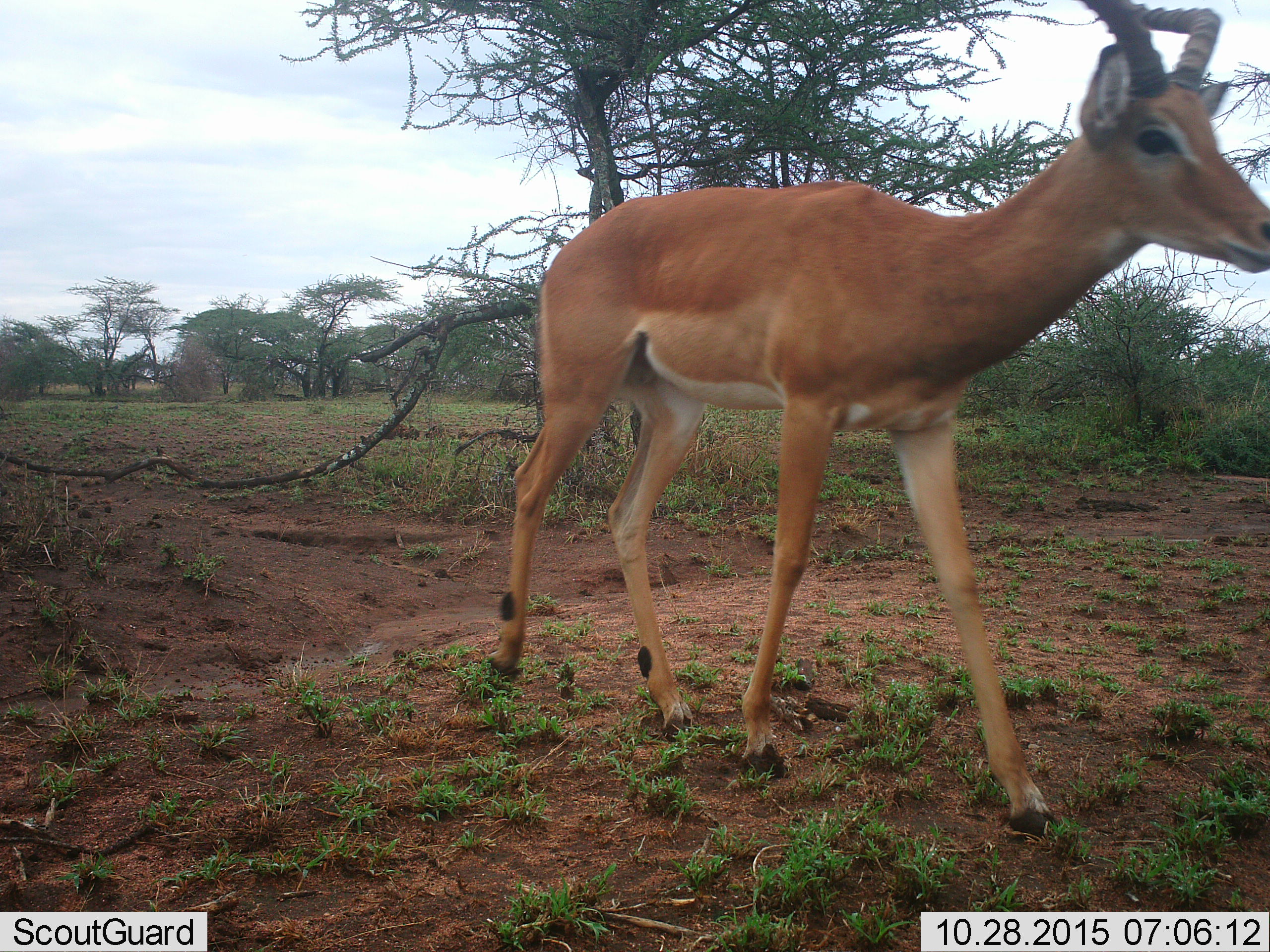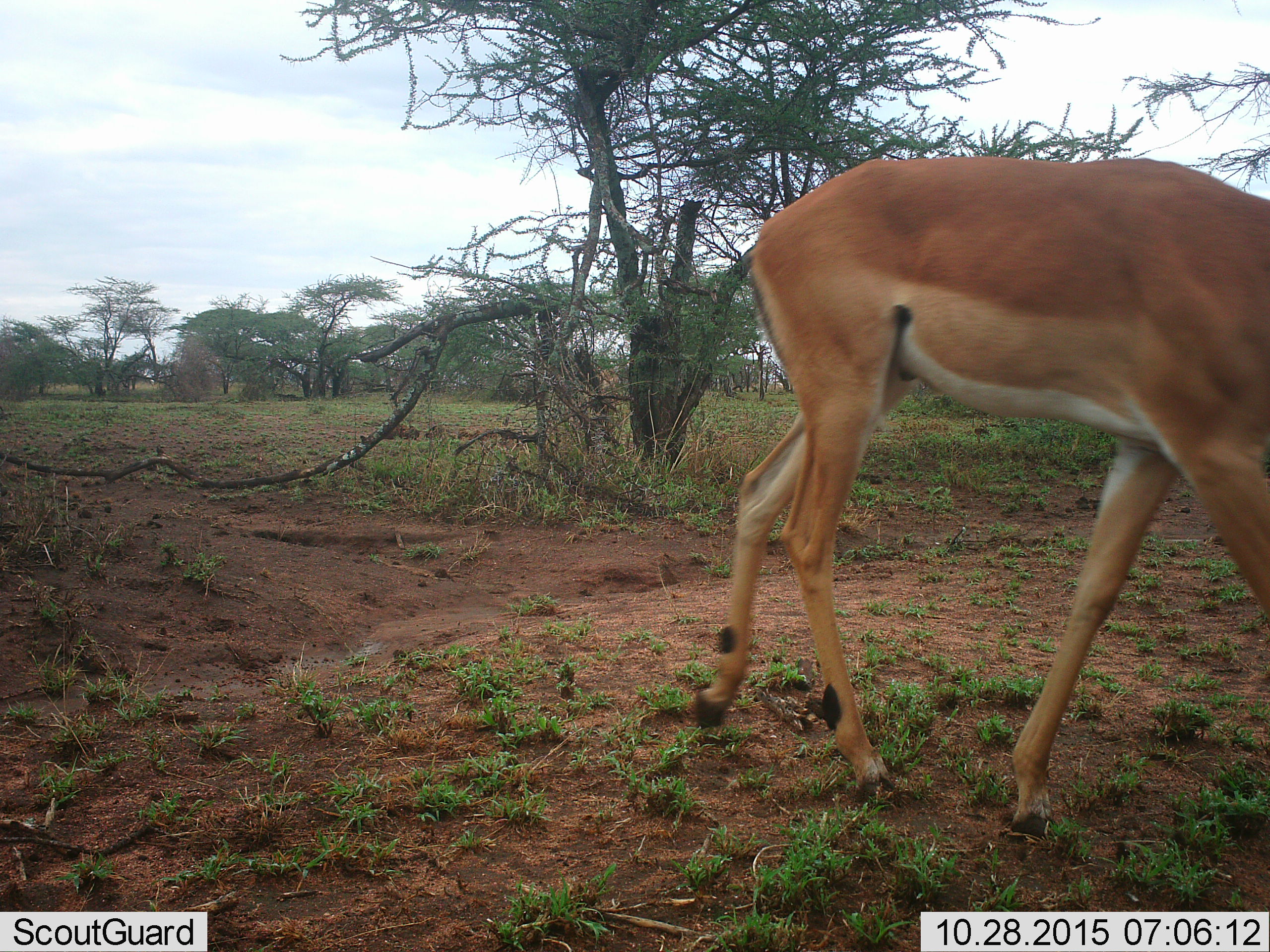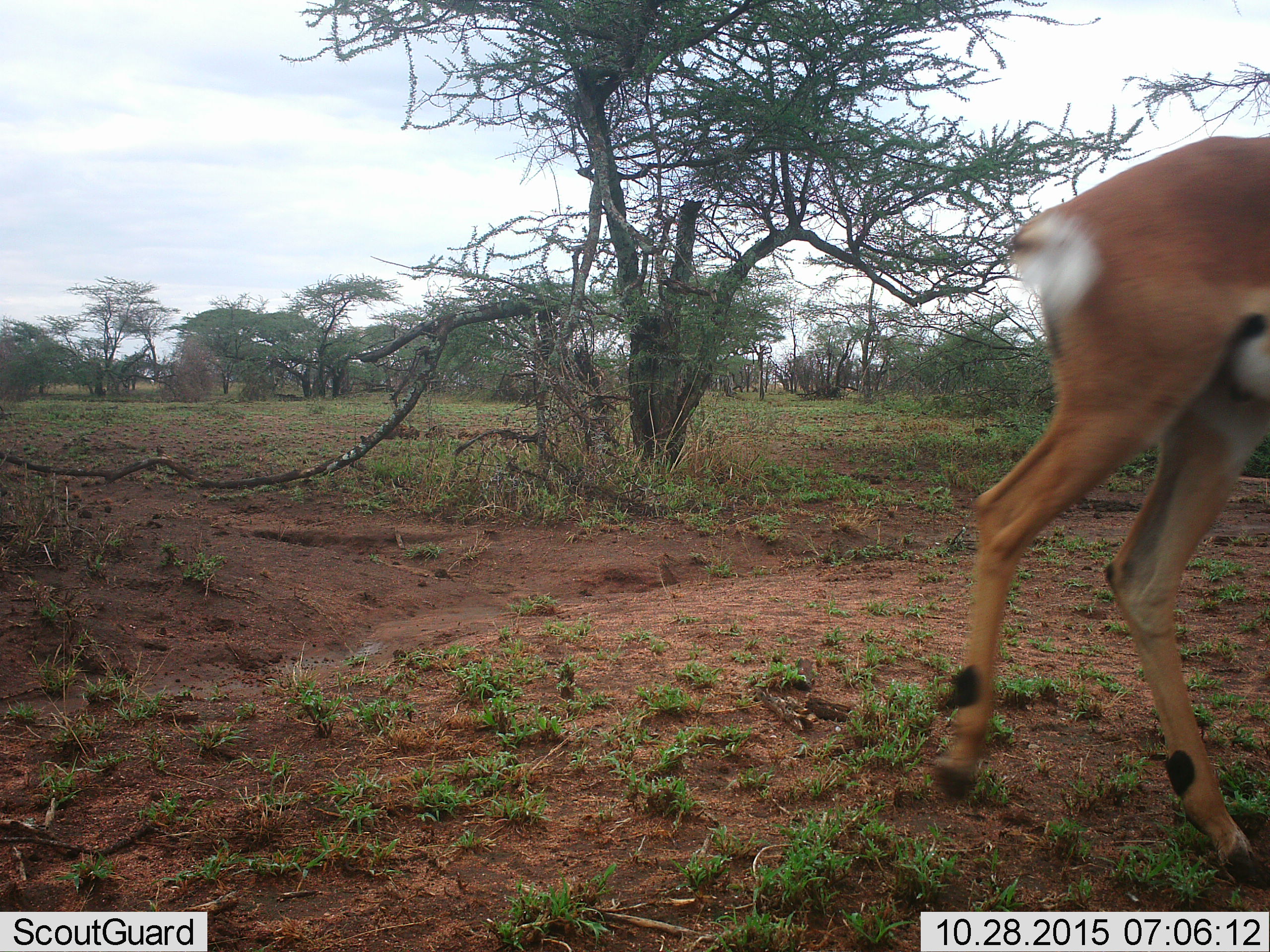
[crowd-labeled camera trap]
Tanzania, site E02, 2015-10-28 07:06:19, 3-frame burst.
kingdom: Animalia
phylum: Chordata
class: Mammalia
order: Artiodactyla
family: Bovidae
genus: Aepyceros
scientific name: Aepyceros melampus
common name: impala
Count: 1.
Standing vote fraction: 9%.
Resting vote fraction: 0%.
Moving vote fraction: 100%.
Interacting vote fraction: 0%.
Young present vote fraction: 0%.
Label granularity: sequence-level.